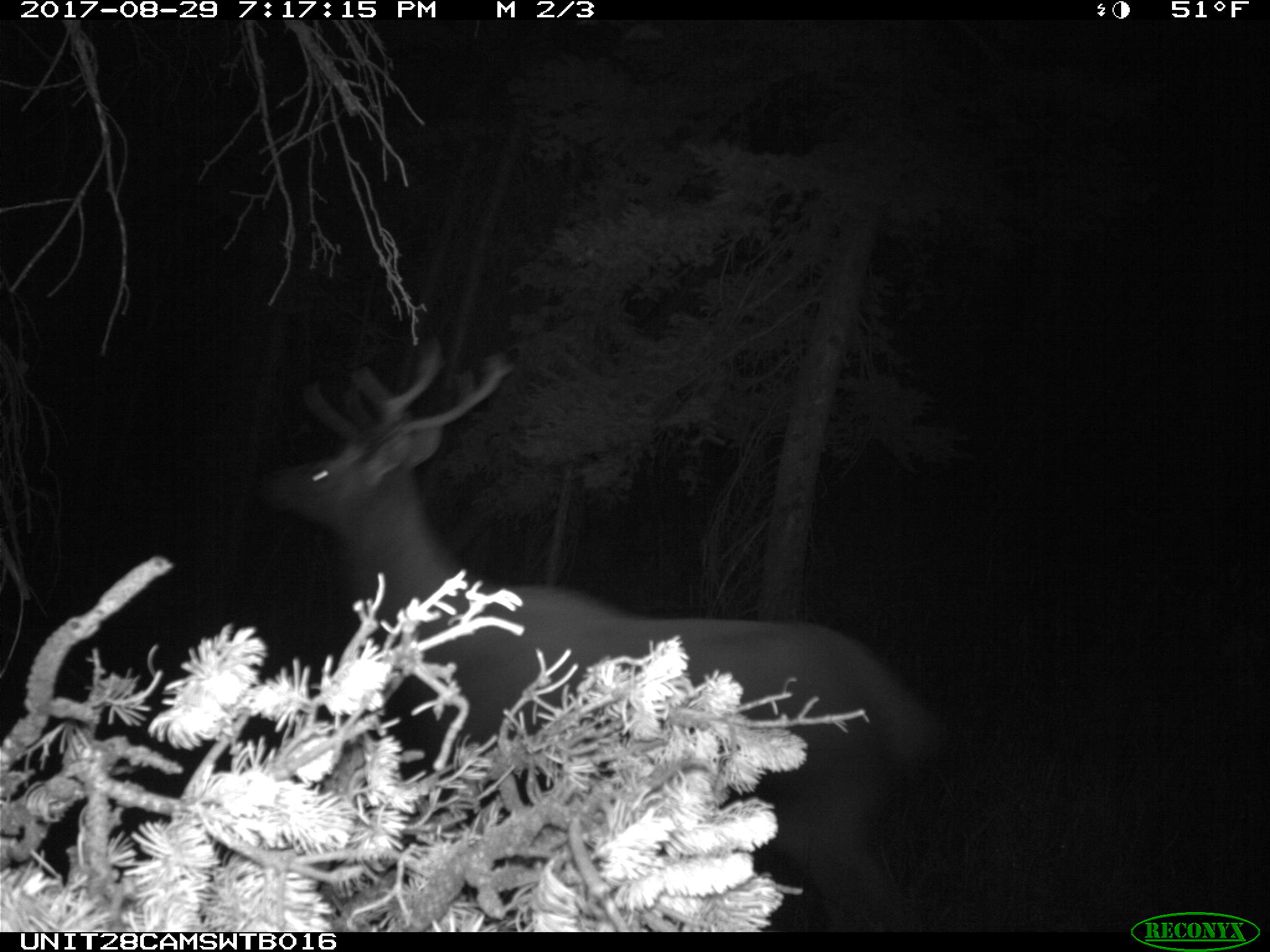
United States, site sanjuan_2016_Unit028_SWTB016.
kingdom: Animalia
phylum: Chordata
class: Mammalia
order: Artiodactyla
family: Cervidae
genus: Cervus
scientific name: Cervus elaphus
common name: red deer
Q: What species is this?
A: Cervus elaphus (red deer).